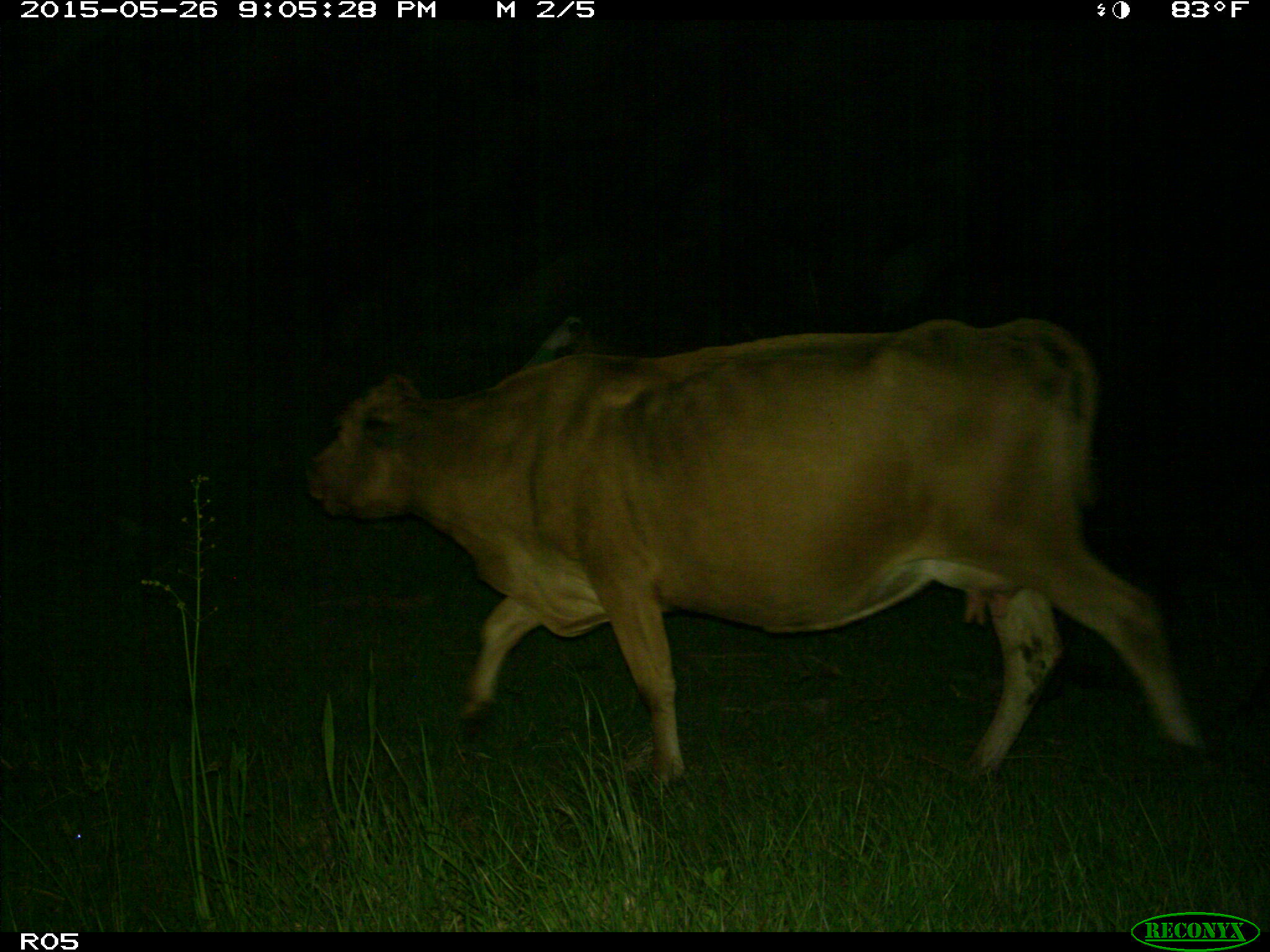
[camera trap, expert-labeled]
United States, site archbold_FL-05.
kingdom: Animalia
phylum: Chordata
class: Mammalia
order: Artiodactyla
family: Bovidae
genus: Bos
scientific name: Bos taurus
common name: domestic cow